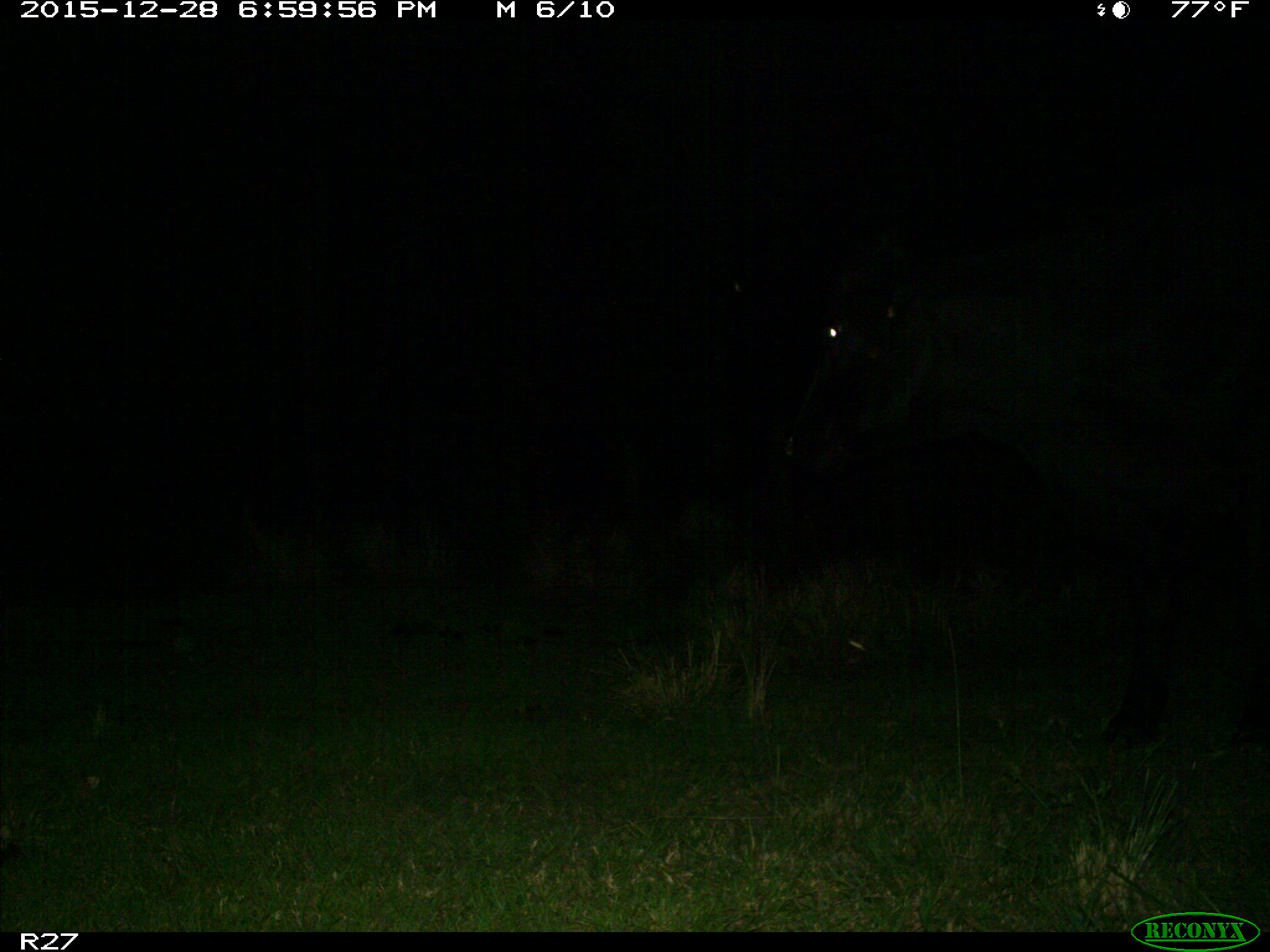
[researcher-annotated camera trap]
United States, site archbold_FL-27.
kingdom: Animalia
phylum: Chordata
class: Mammalia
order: Artiodactyla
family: Bovidae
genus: Bos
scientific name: Bos taurus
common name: domestic cow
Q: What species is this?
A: Bos taurus (domestic cow).